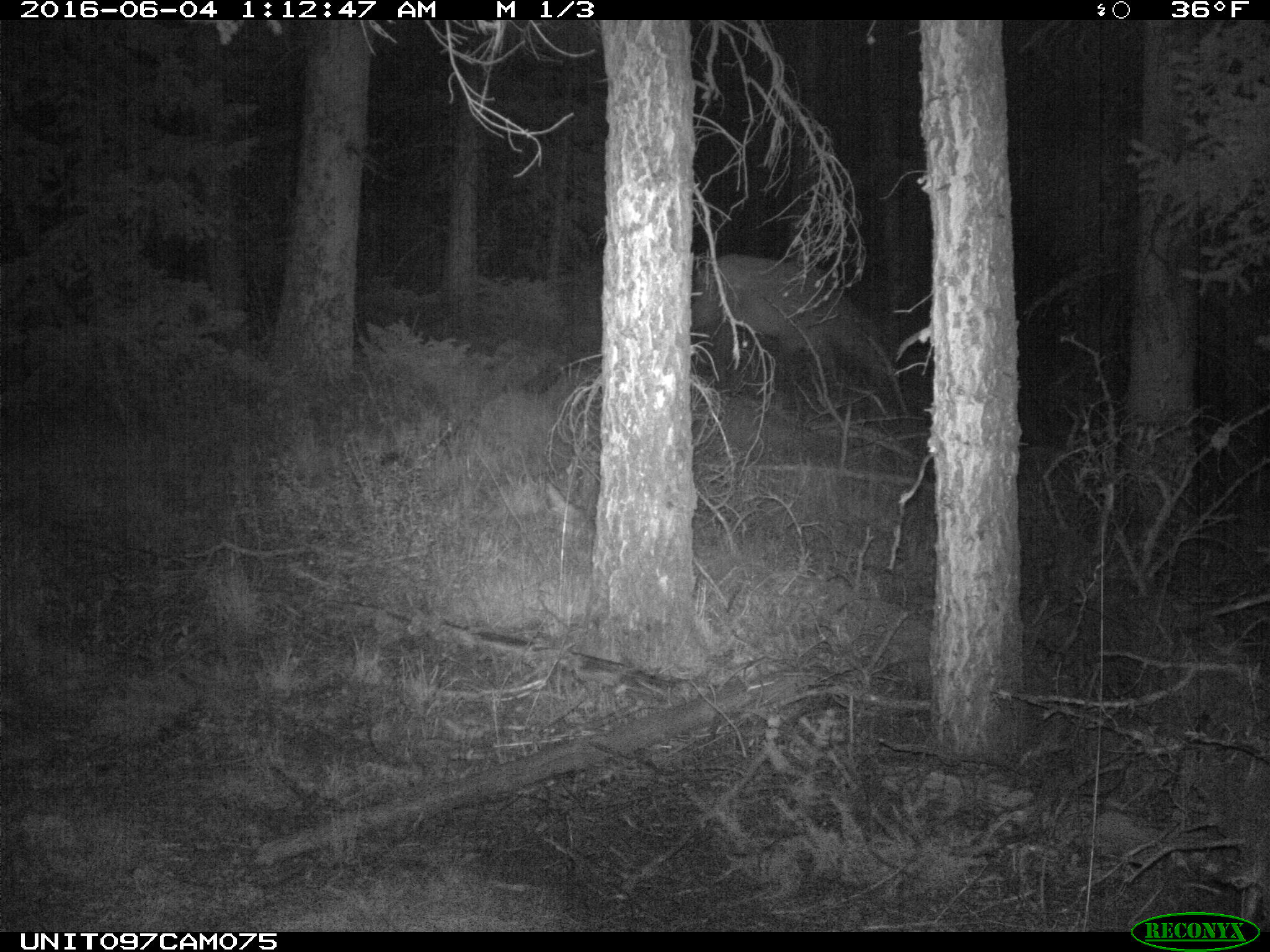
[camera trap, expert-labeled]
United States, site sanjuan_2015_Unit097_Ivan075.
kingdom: Animalia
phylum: Chordata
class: Mammalia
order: Artiodactyla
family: Cervidae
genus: Cervus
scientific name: Cervus elaphus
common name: red deer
Cervus elaphus (red deer).